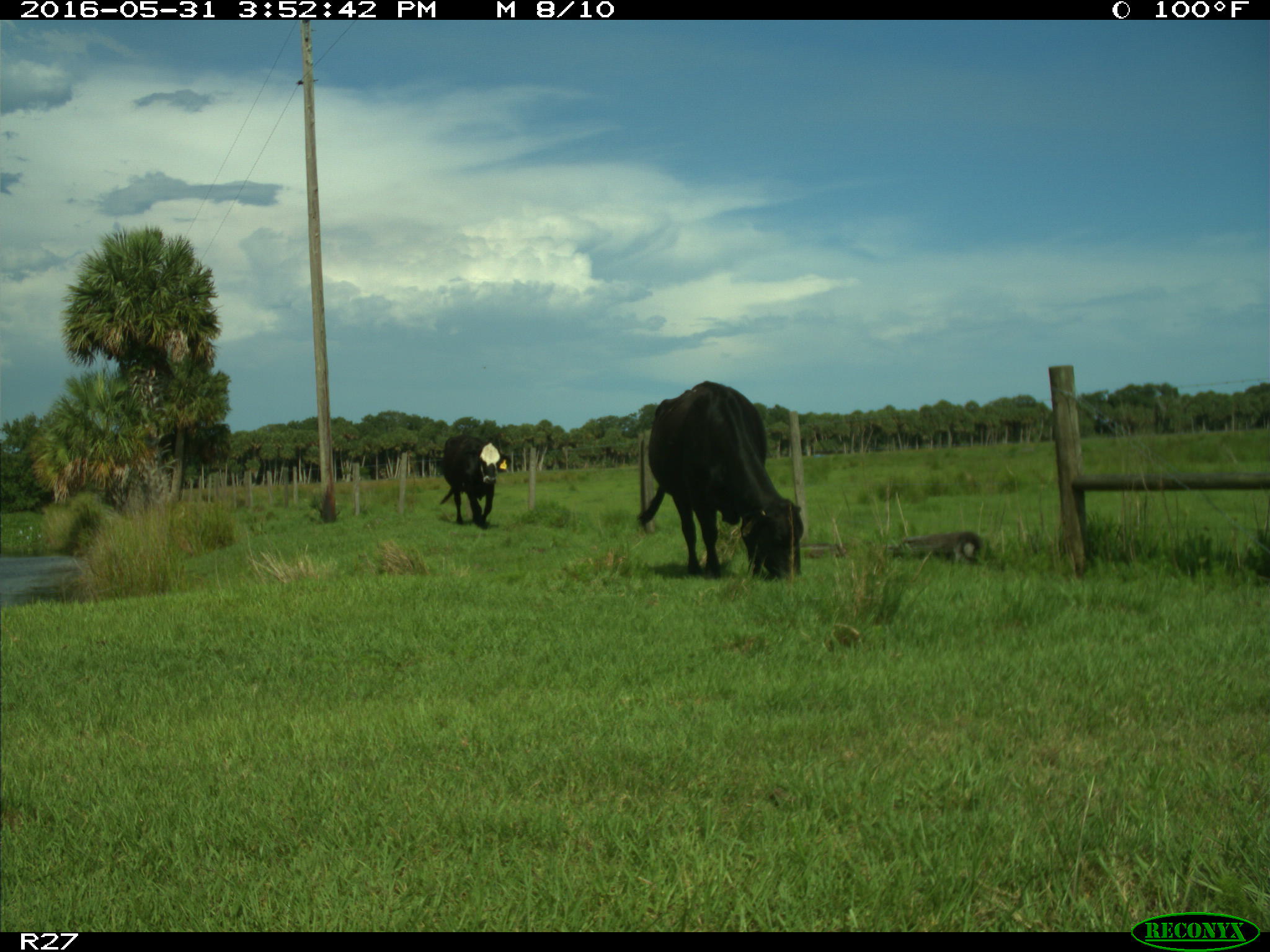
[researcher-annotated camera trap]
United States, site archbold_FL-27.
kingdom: Animalia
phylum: Chordata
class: Mammalia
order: Artiodactyla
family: Bovidae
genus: Bos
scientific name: Bos taurus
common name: domestic cow